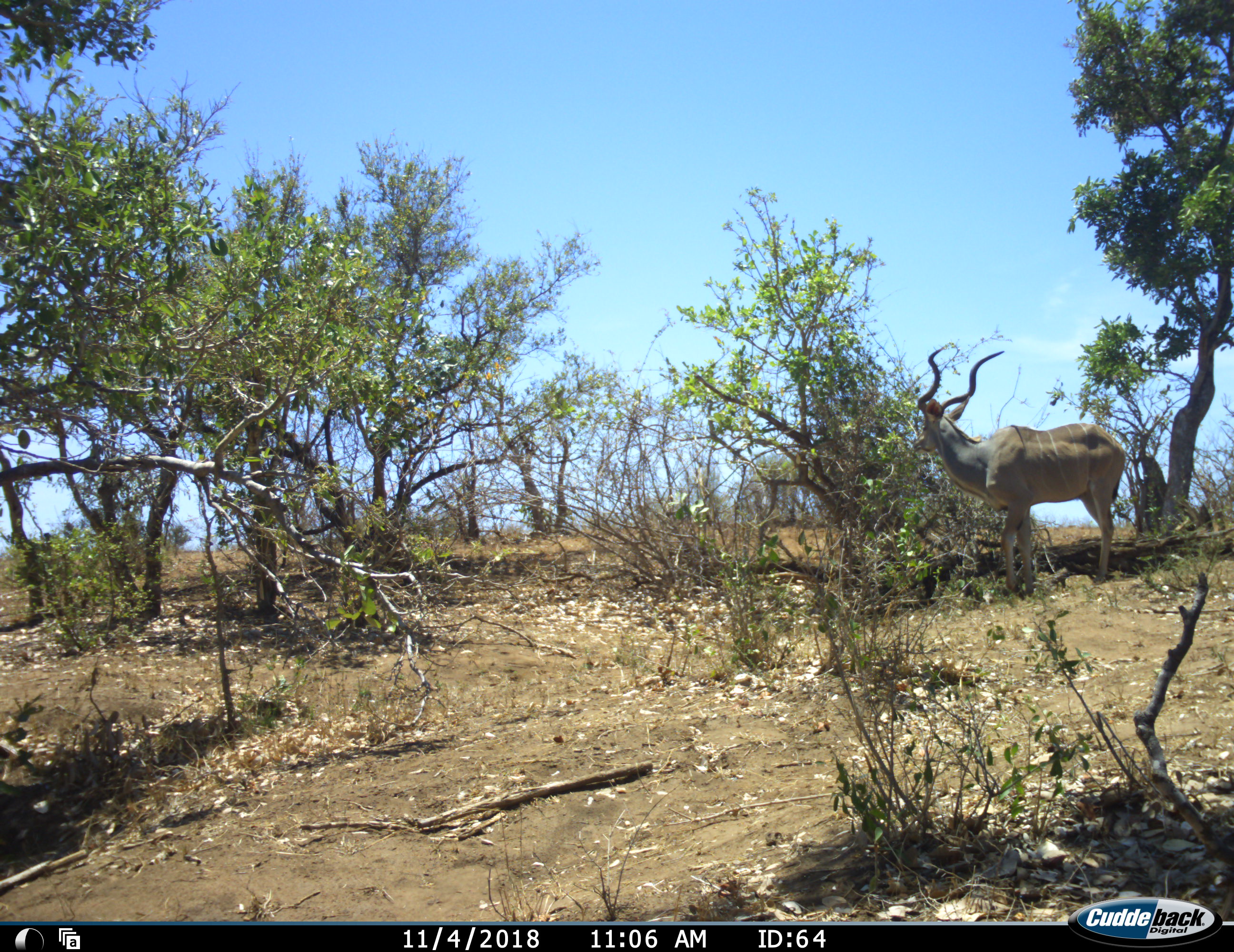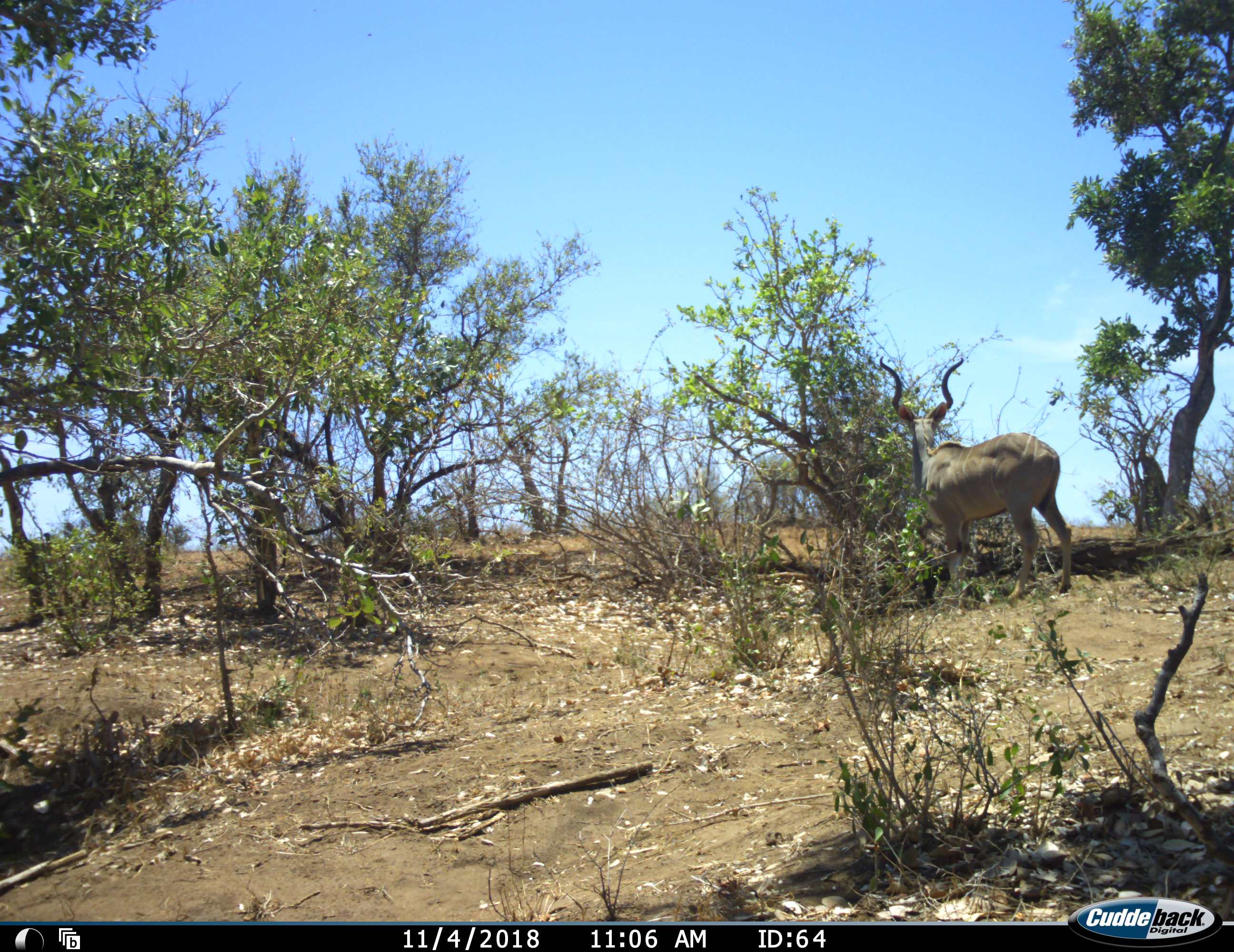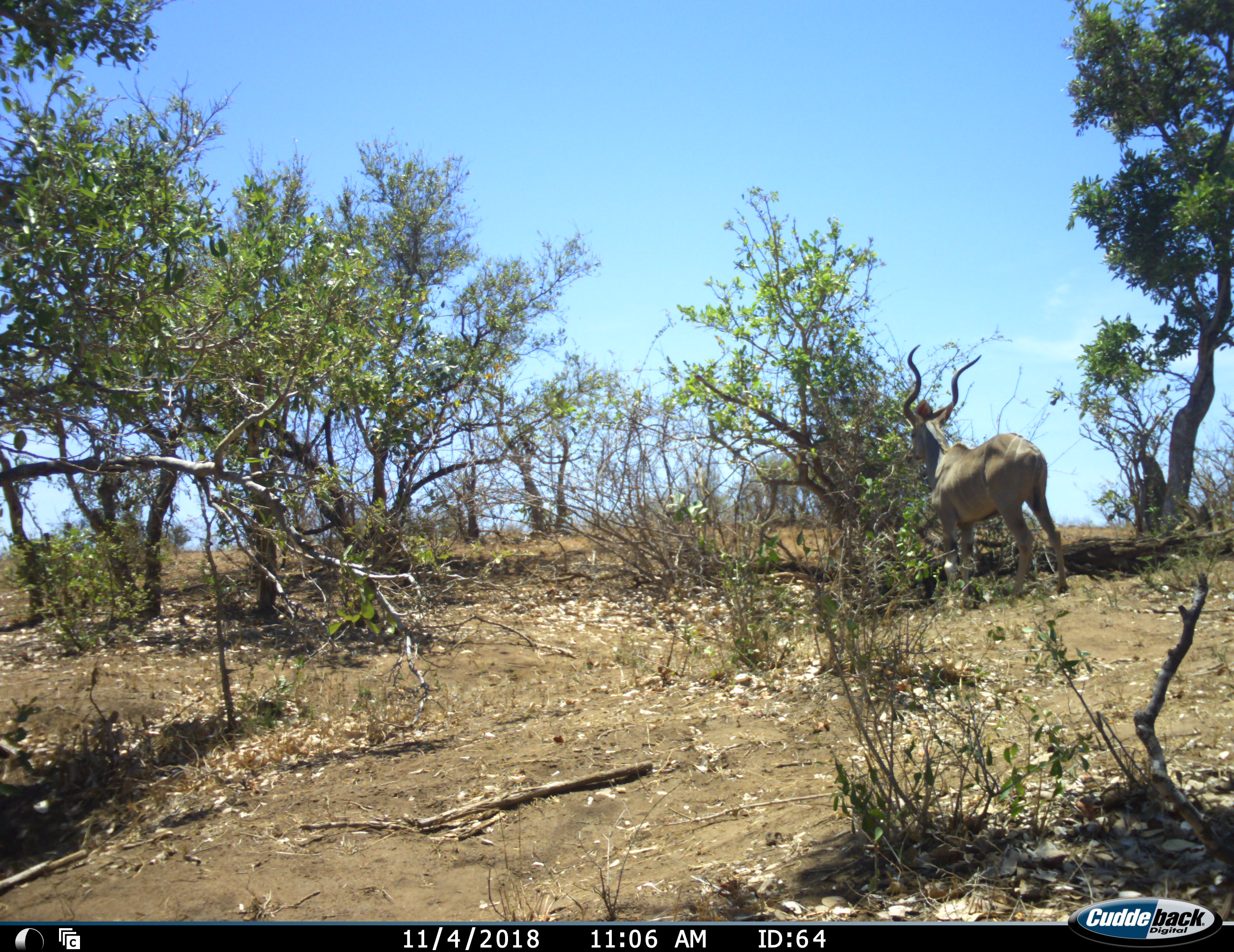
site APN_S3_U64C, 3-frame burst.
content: unidentified animal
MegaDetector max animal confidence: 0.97